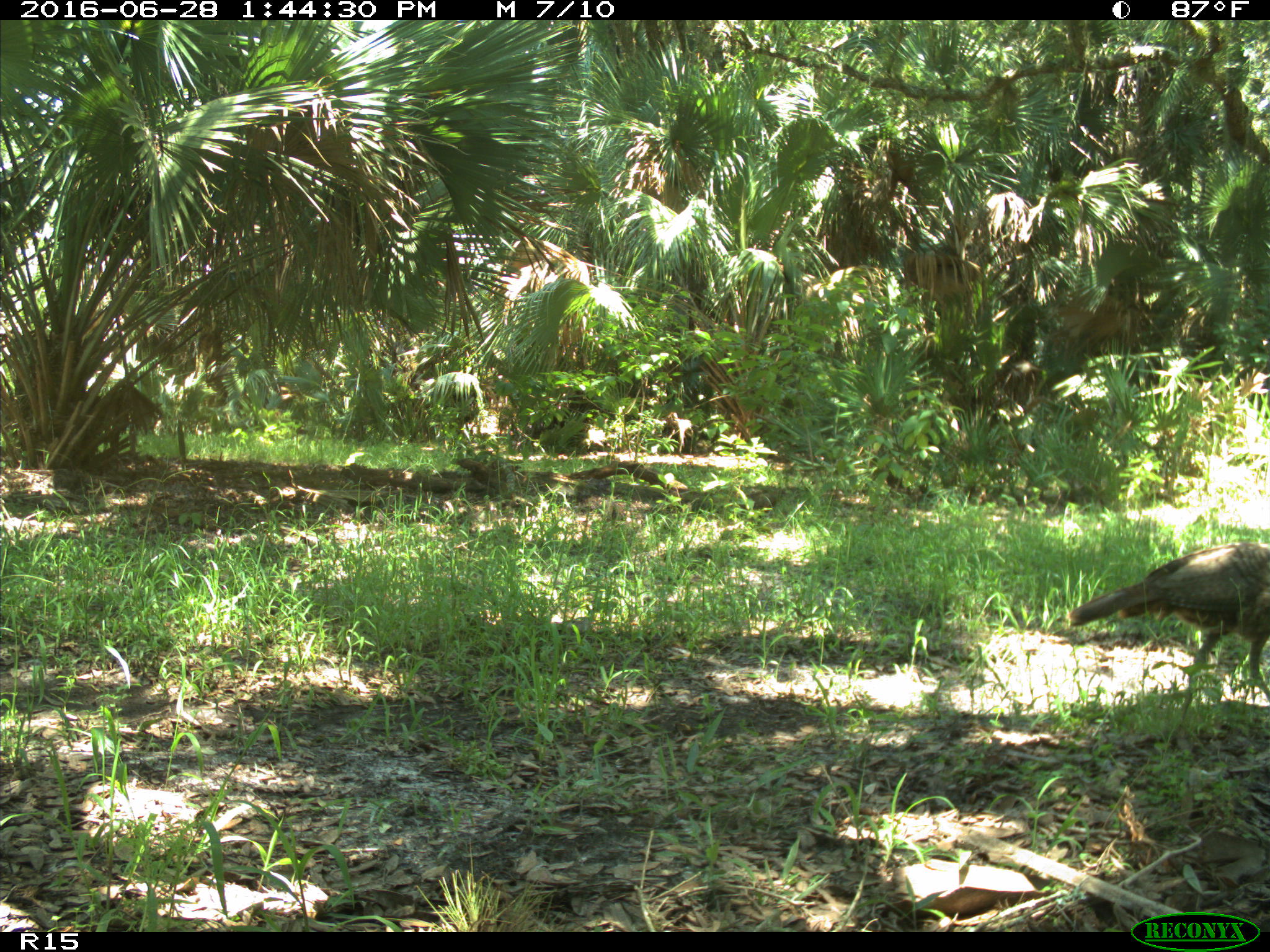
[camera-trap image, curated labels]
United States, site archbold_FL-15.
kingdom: Animalia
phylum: Chordata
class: Aves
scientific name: Aves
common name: birds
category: unidentified bird